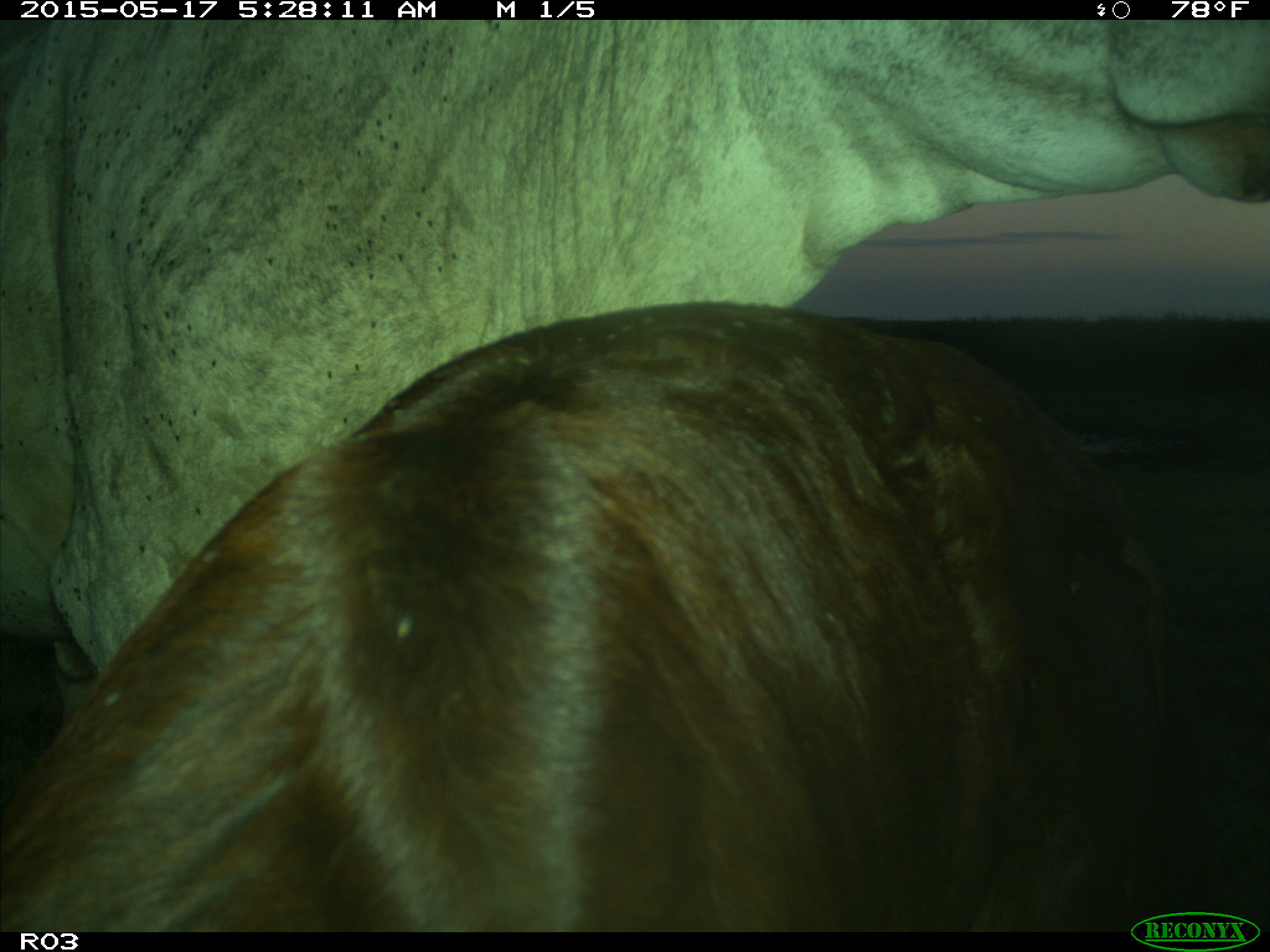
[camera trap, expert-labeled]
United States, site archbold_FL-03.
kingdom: Animalia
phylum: Chordata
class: Mammalia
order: Artiodactyla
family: Bovidae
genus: Bos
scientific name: Bos taurus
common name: domestic cow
Bos taurus (domestic cow).